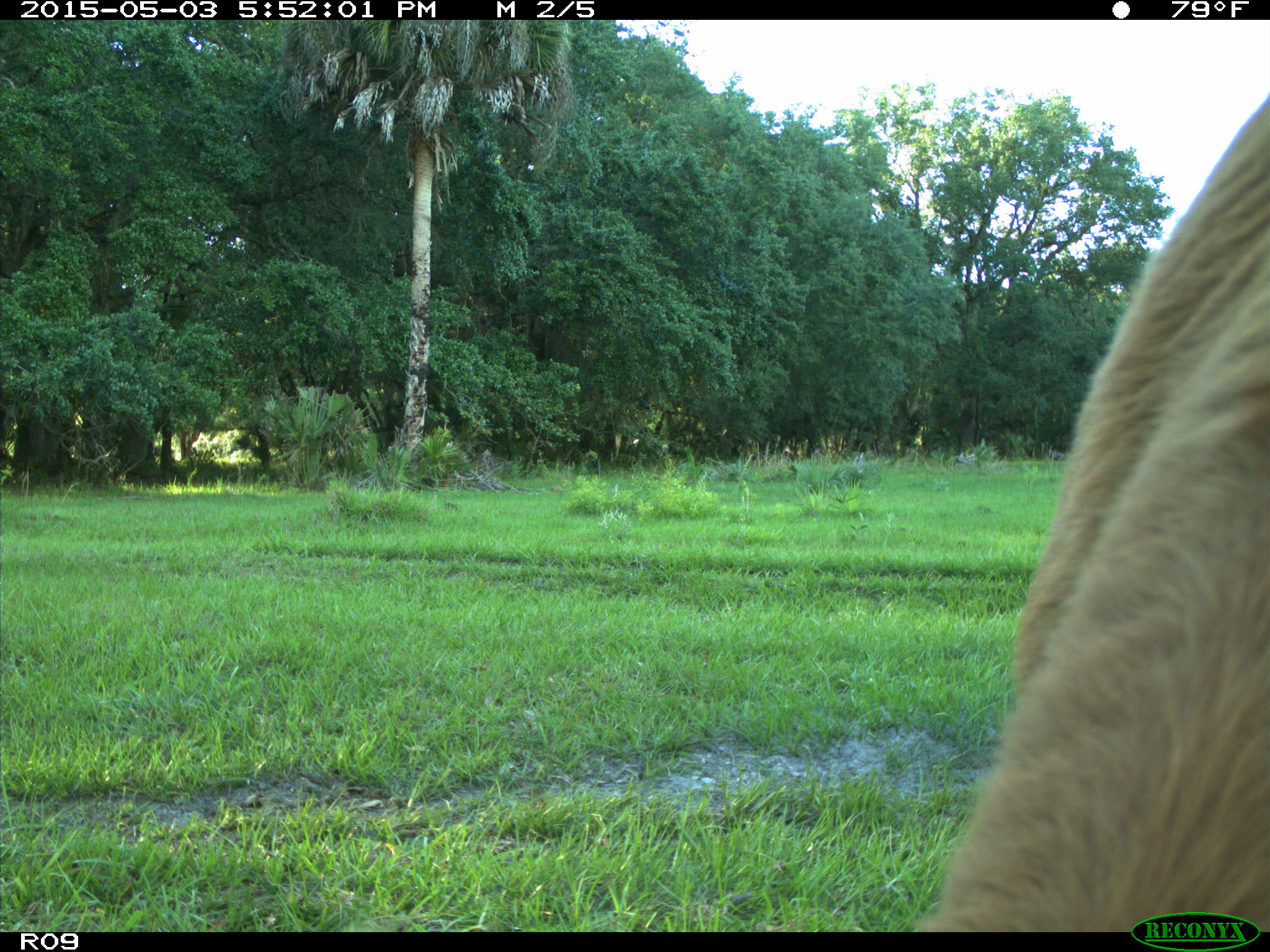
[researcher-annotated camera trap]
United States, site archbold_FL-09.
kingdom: Animalia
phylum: Chordata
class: Mammalia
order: Artiodactyla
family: Bovidae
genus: Bos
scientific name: Bos taurus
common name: domestic cow